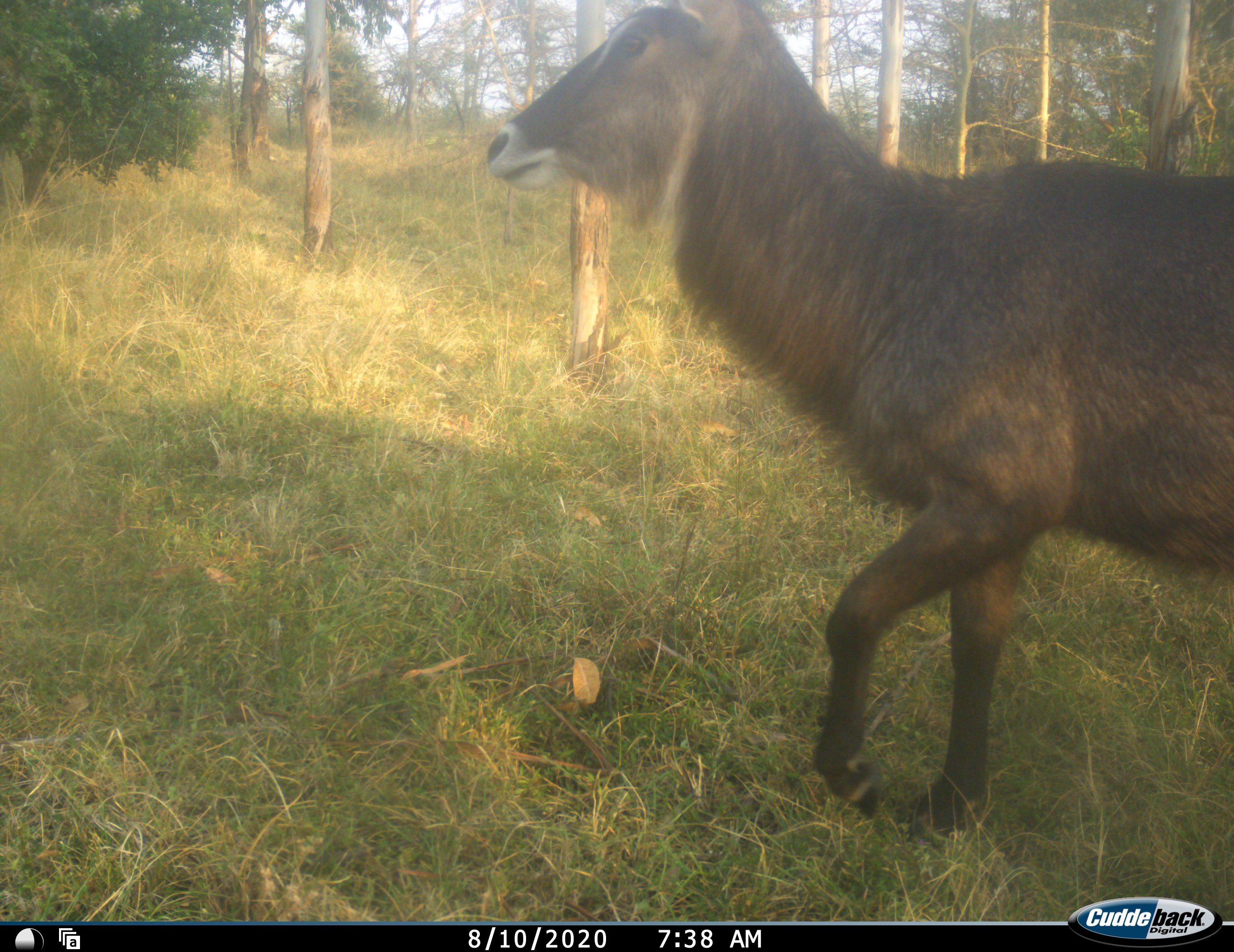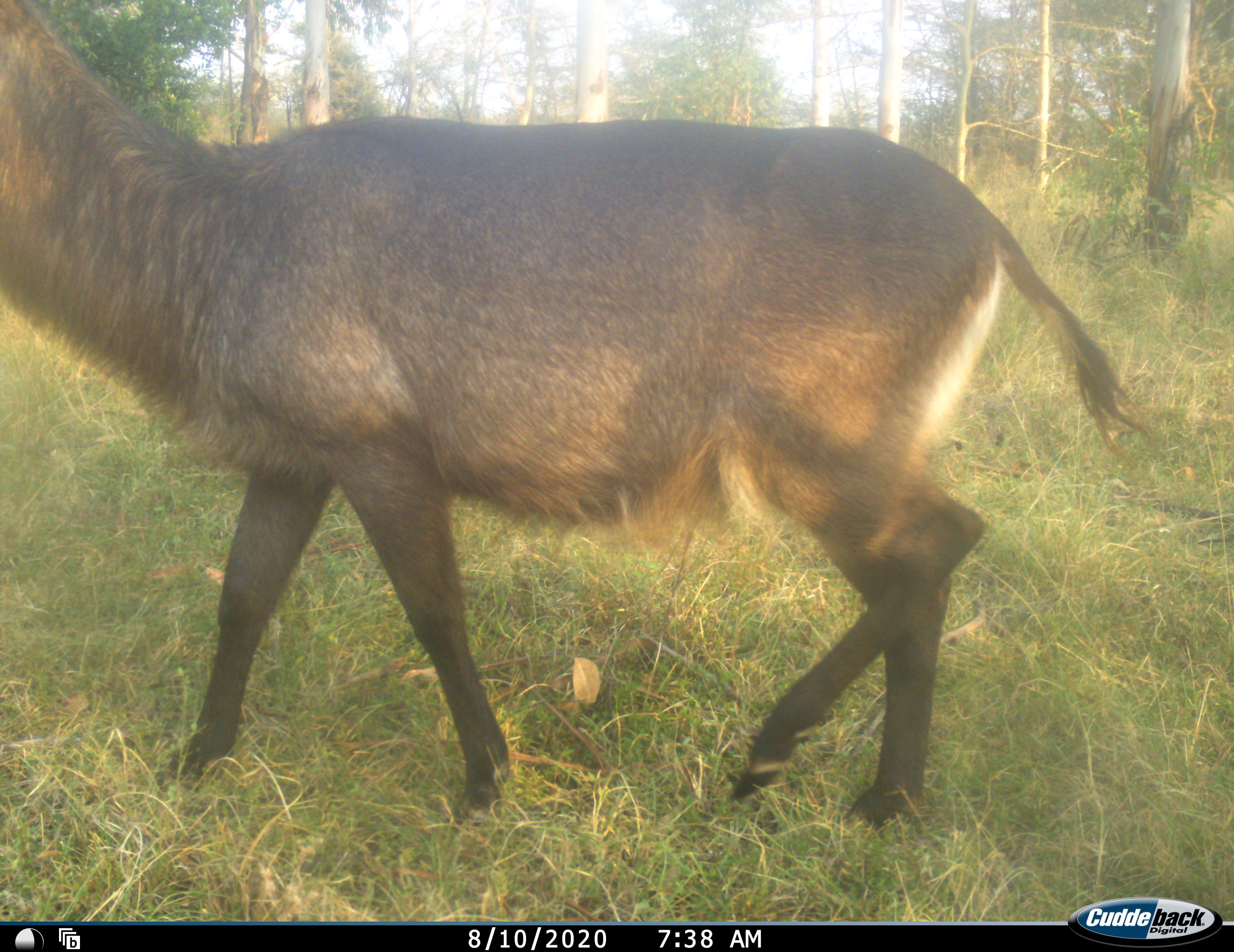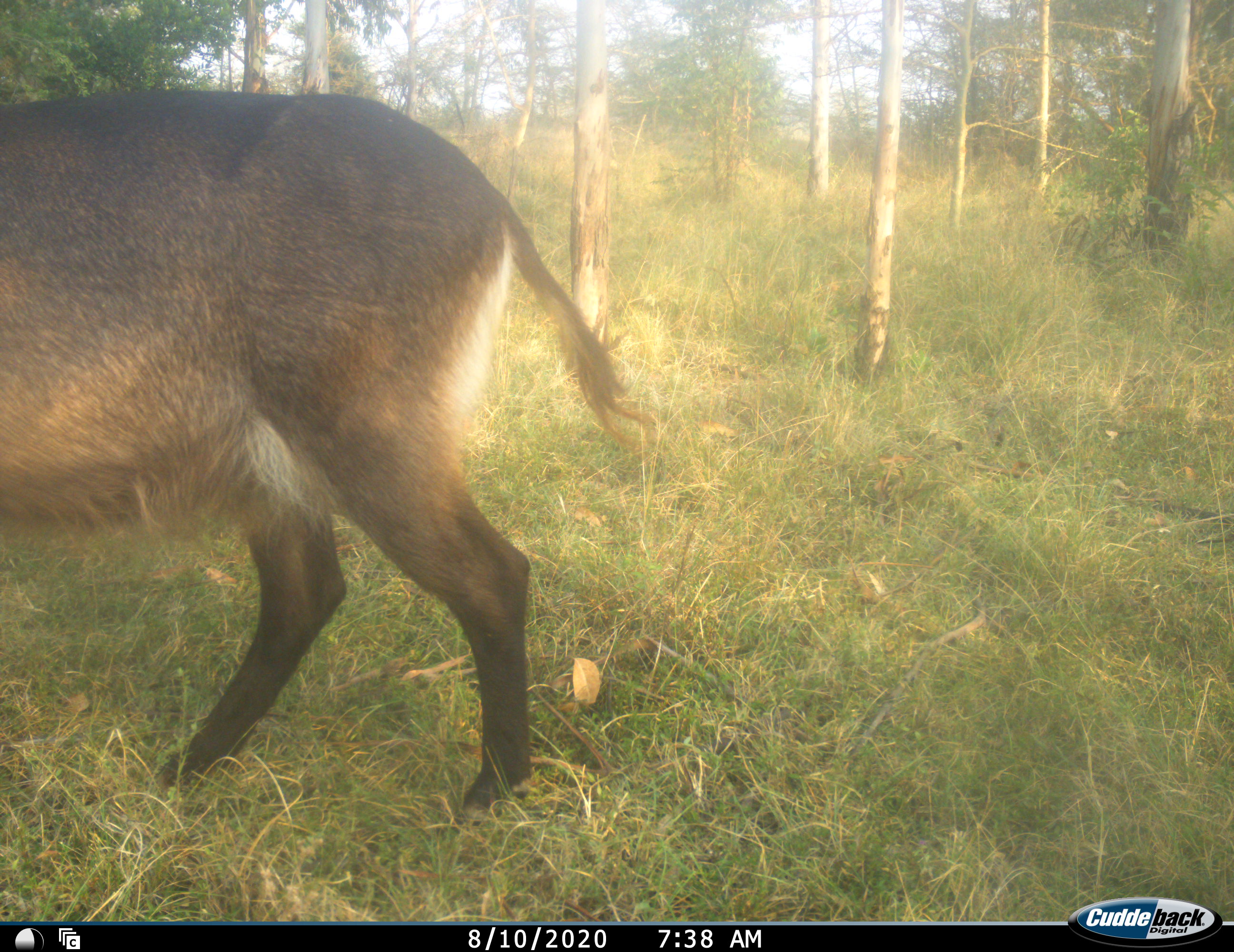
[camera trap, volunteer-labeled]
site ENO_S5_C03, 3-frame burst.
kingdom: Animalia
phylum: Chordata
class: Mammalia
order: Artiodactyla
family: Bovidae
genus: Kobus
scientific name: Kobus ellipsiprymnus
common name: waterbuck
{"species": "waterbuck (Kobus ellipsiprymnus)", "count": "1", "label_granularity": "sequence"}